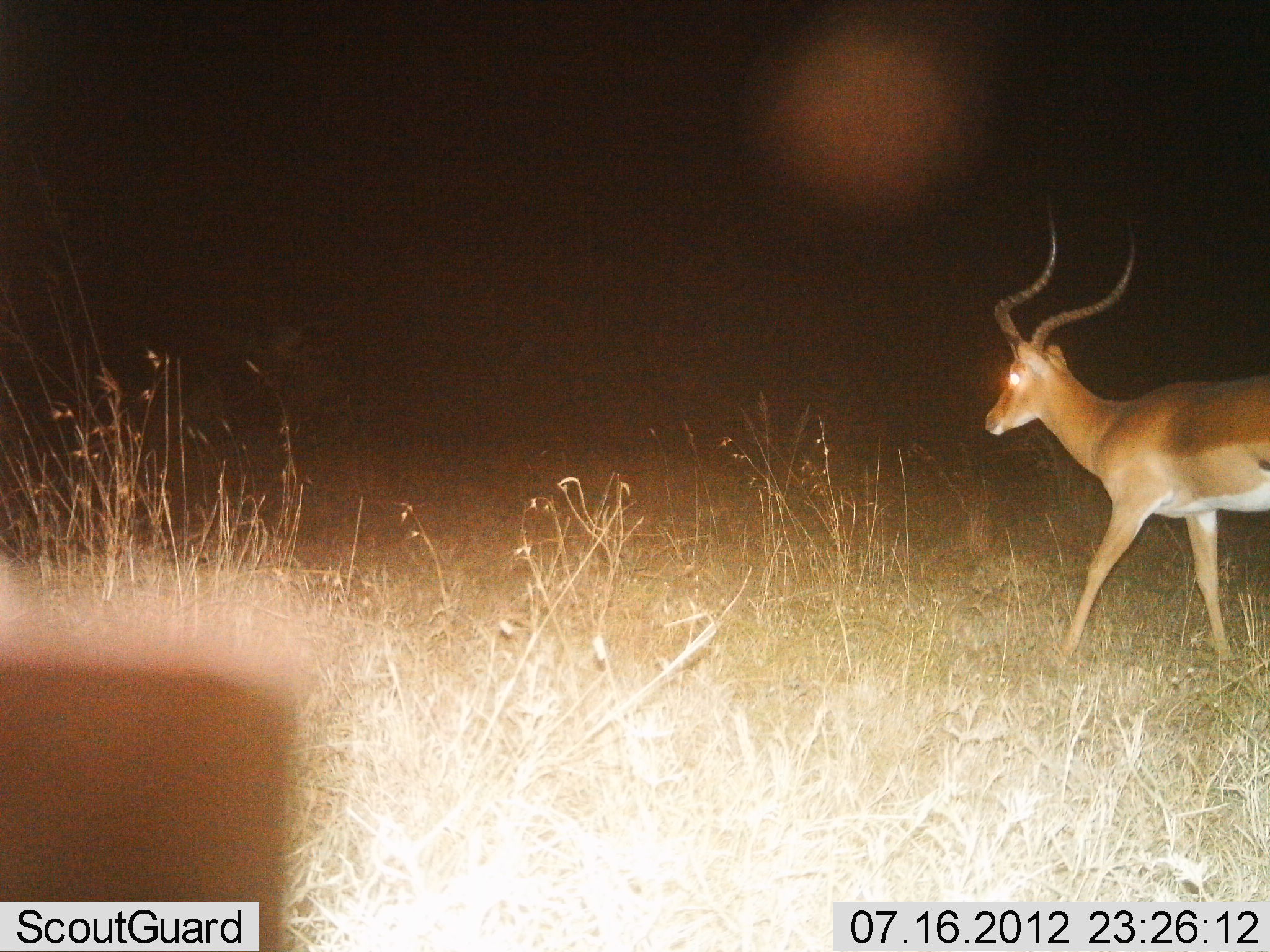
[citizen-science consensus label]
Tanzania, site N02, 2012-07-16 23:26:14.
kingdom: Animalia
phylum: Chordata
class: Mammalia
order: Artiodactyla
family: Bovidae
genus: Aepyceros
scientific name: Aepyceros melampus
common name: impala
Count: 1.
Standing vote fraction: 30%.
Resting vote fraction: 0%.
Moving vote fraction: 70%.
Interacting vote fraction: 0%.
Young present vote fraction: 0%.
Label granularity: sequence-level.